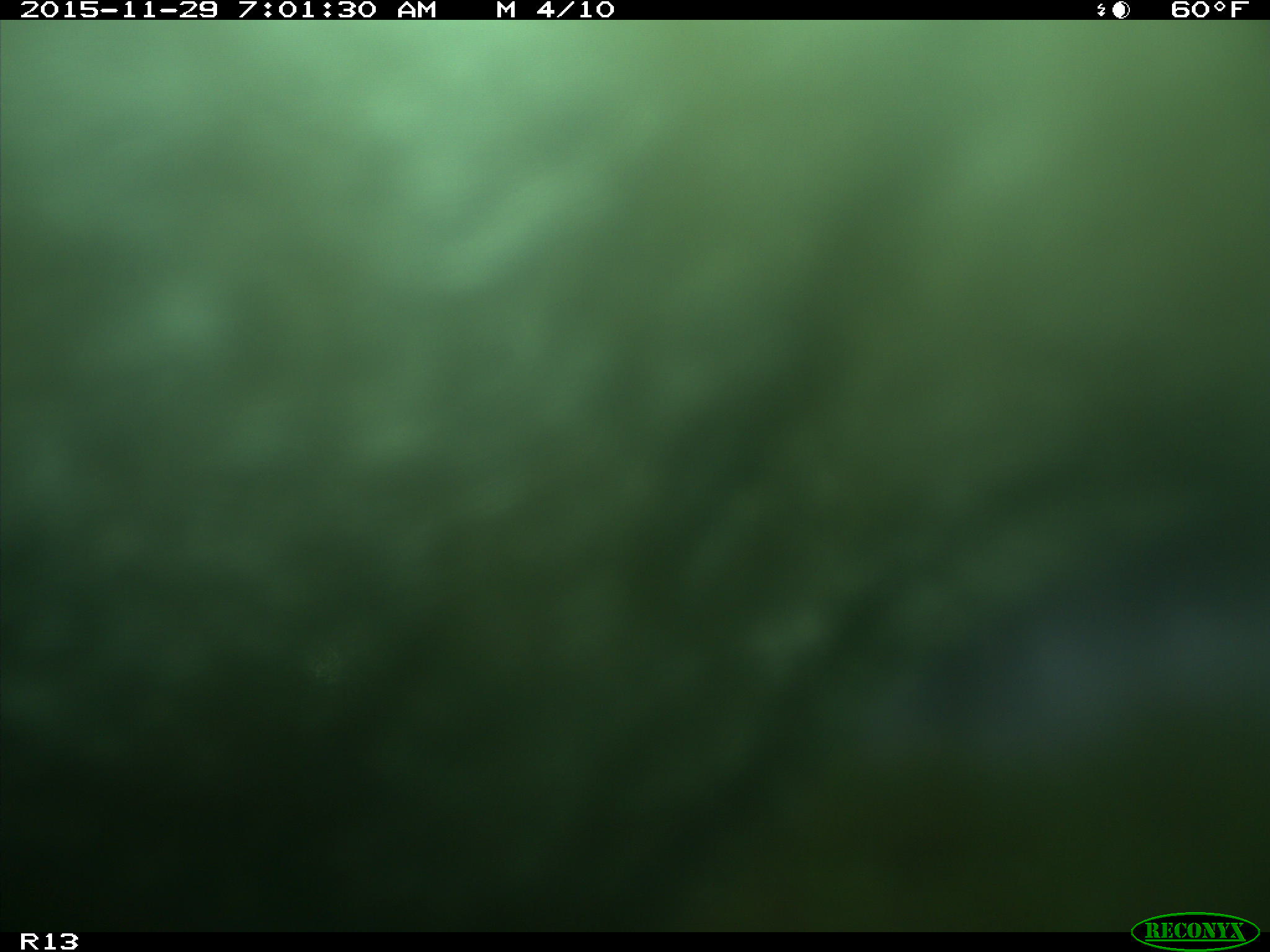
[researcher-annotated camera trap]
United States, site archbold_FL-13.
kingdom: Animalia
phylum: Chordata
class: Mammalia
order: Artiodactyla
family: Bovidae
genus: Bos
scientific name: Bos taurus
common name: domestic cow